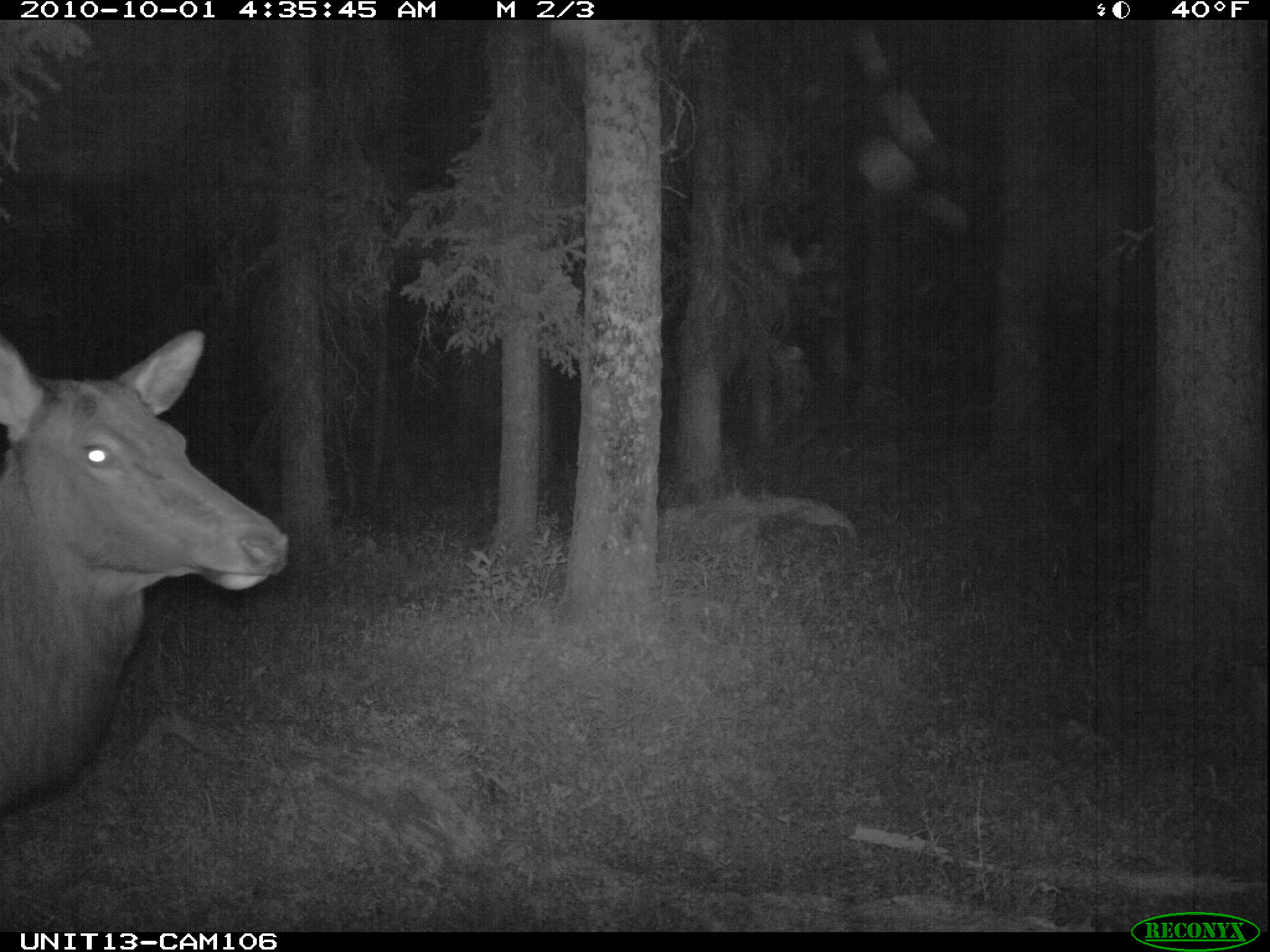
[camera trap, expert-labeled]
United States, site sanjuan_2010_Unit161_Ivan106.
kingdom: Animalia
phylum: Chordata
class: Mammalia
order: Artiodactyla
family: Cervidae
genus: Cervus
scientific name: Cervus elaphus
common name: red deer